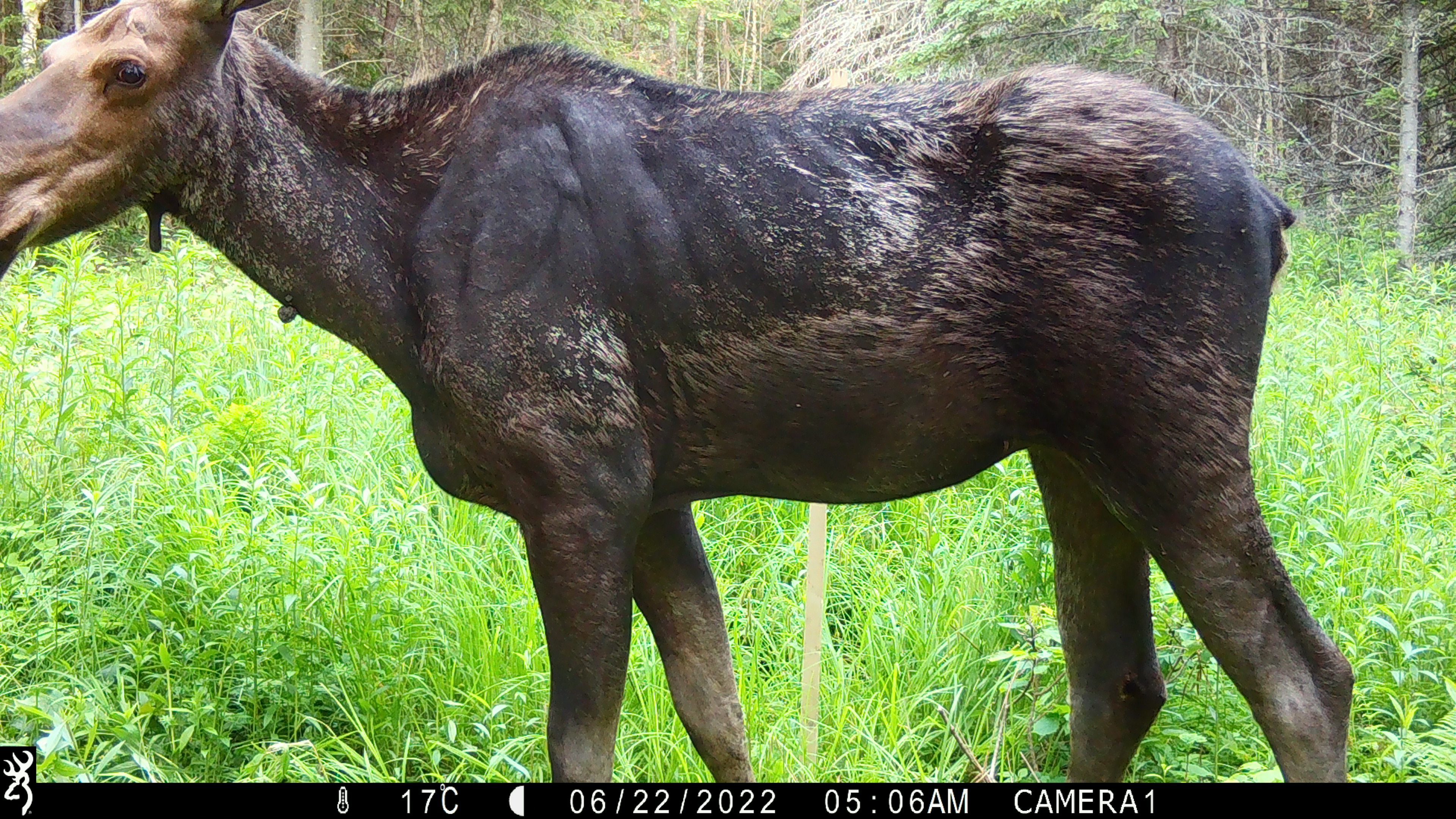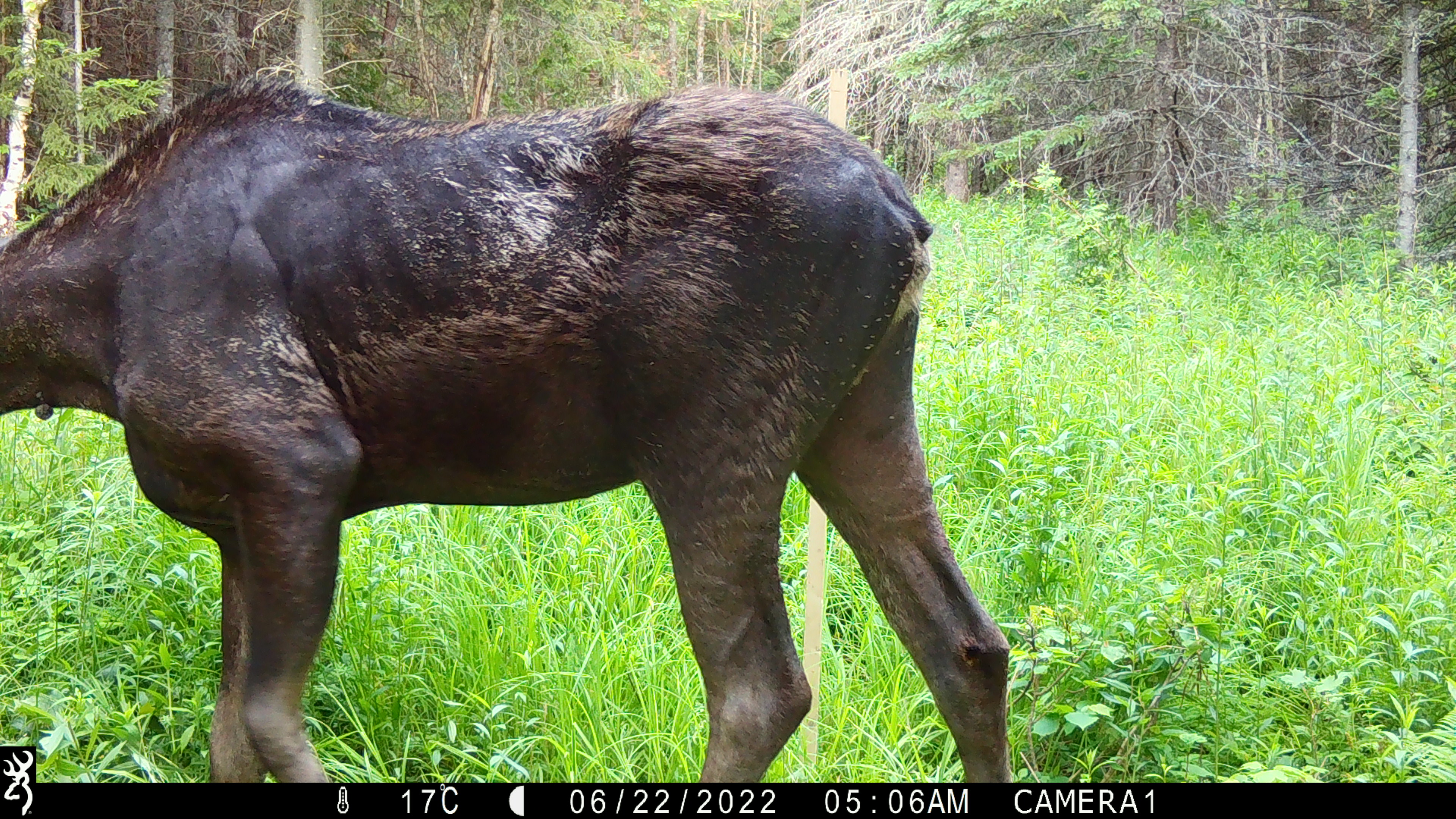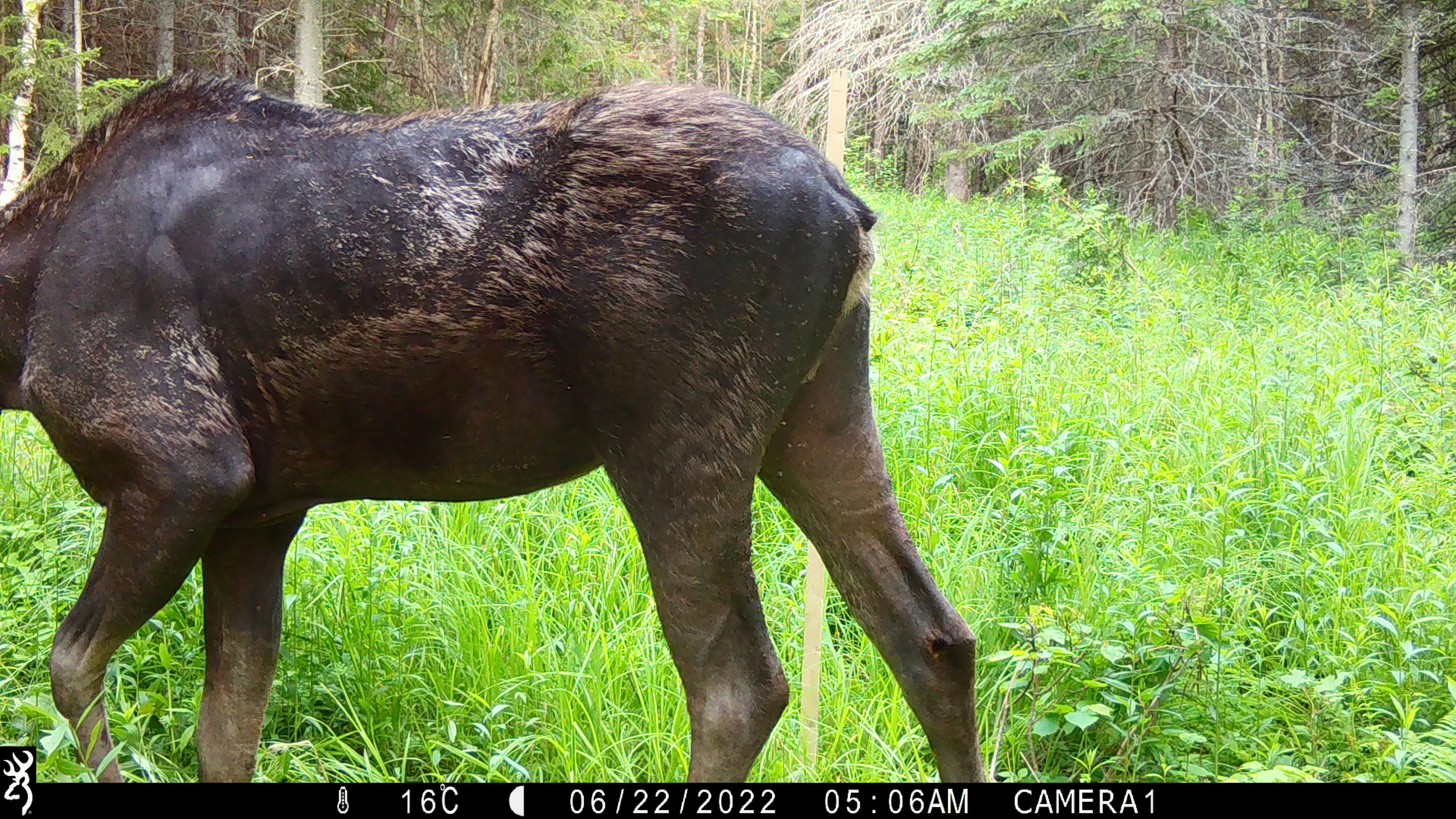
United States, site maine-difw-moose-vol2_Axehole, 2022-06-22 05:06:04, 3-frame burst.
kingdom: Animalia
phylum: Chordata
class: Mammalia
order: Artiodactyla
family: Cervidae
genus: Alces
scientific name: Alces alces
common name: moose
Moose (Alces alces).